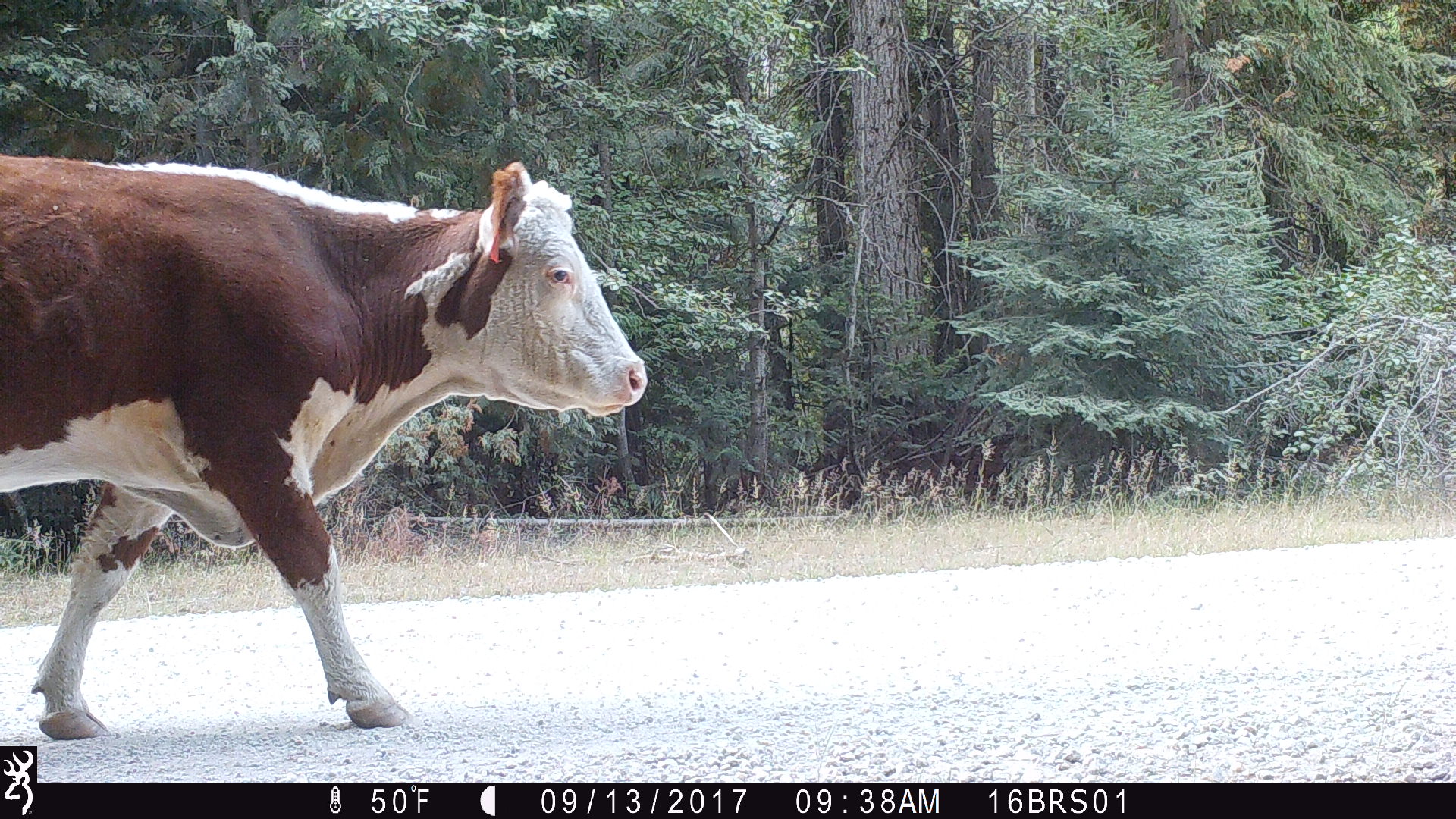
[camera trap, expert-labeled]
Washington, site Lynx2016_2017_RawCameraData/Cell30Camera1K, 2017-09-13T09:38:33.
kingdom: Animalia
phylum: Chordata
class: Mammalia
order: Artiodactyla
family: Bovidae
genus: Bos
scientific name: Bos taurus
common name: domestic cattle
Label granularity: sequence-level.